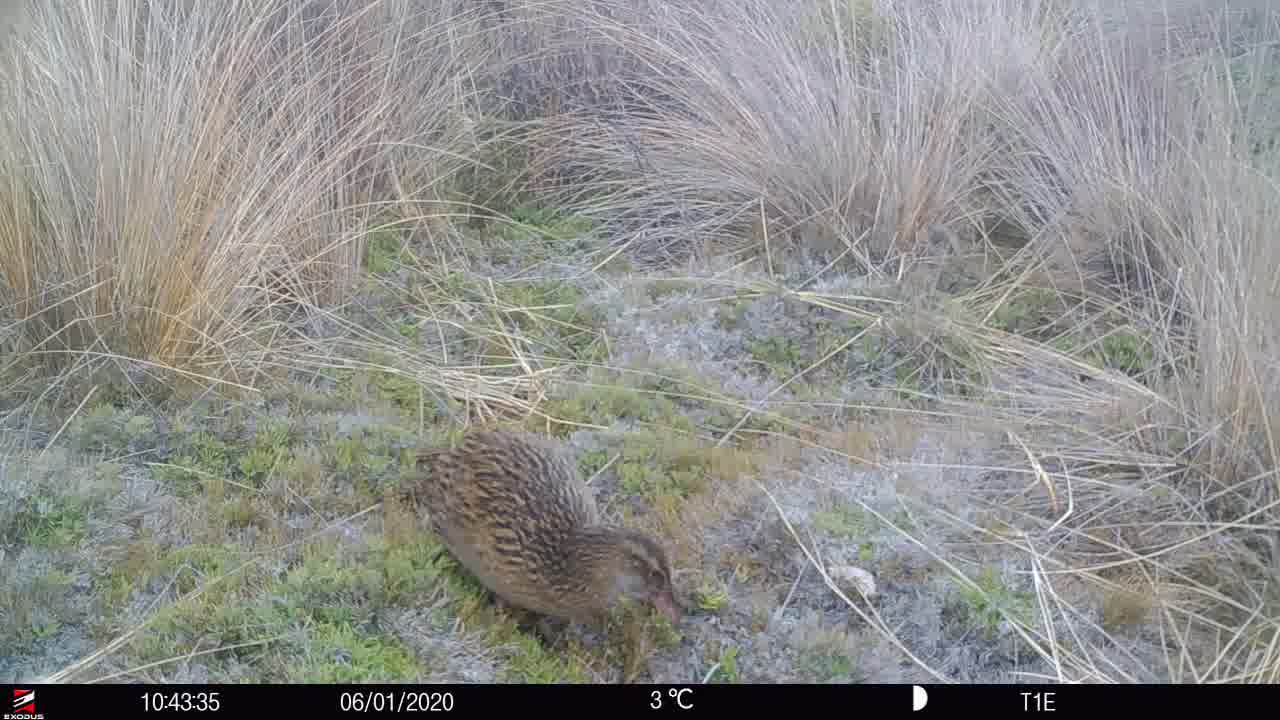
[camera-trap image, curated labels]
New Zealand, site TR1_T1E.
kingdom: Animalia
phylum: Chordata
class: Aves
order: Gruiformes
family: Rallidae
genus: Gallirallus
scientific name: Gallirallus australis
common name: weka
Weka (Gallirallus australis).